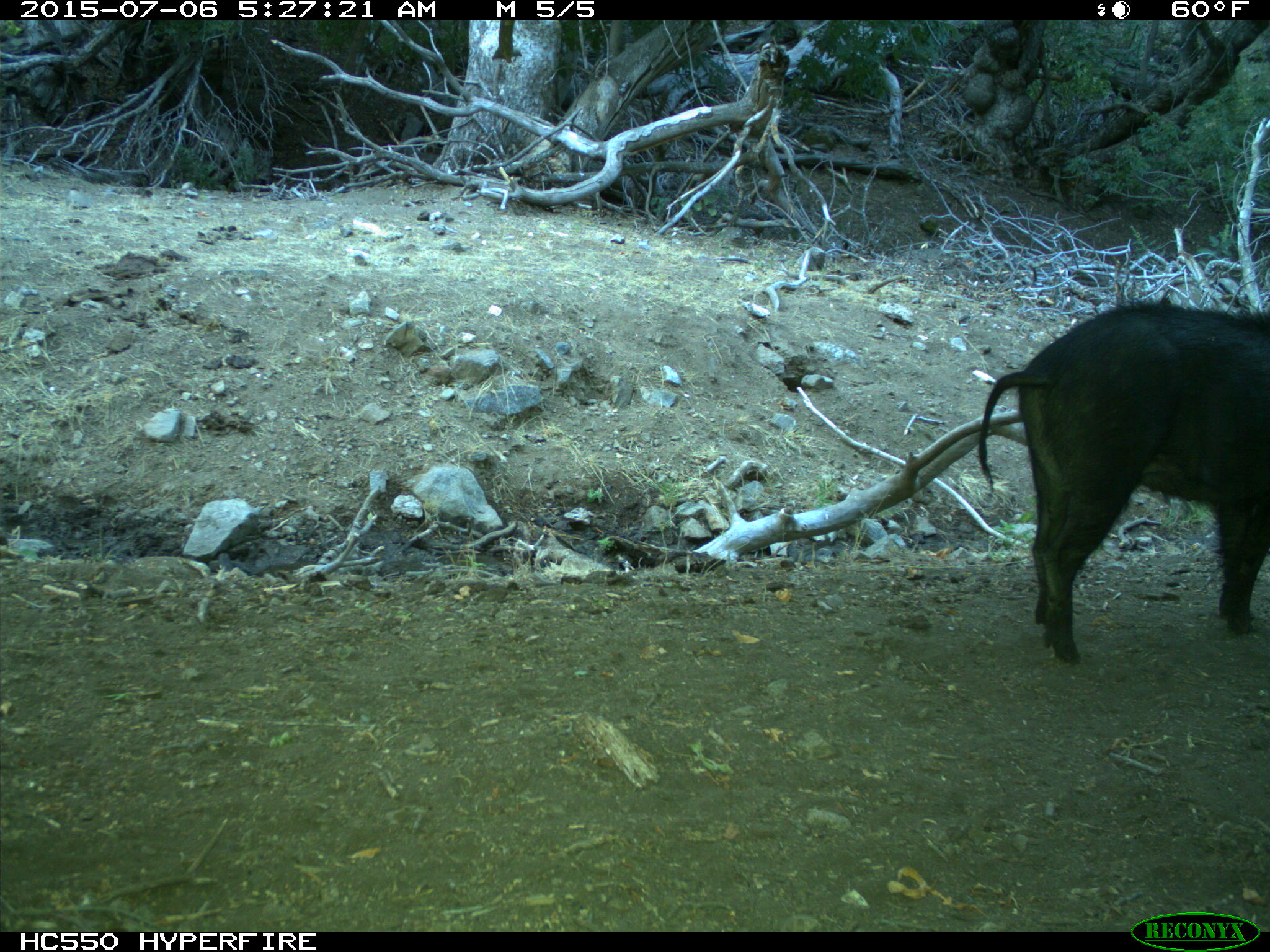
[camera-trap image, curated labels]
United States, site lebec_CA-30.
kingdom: Animalia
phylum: Chordata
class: Mammalia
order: Artiodactyla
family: Suidae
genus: Sus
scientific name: Sus scrofa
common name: wild boar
Sus scrofa (wild boar).